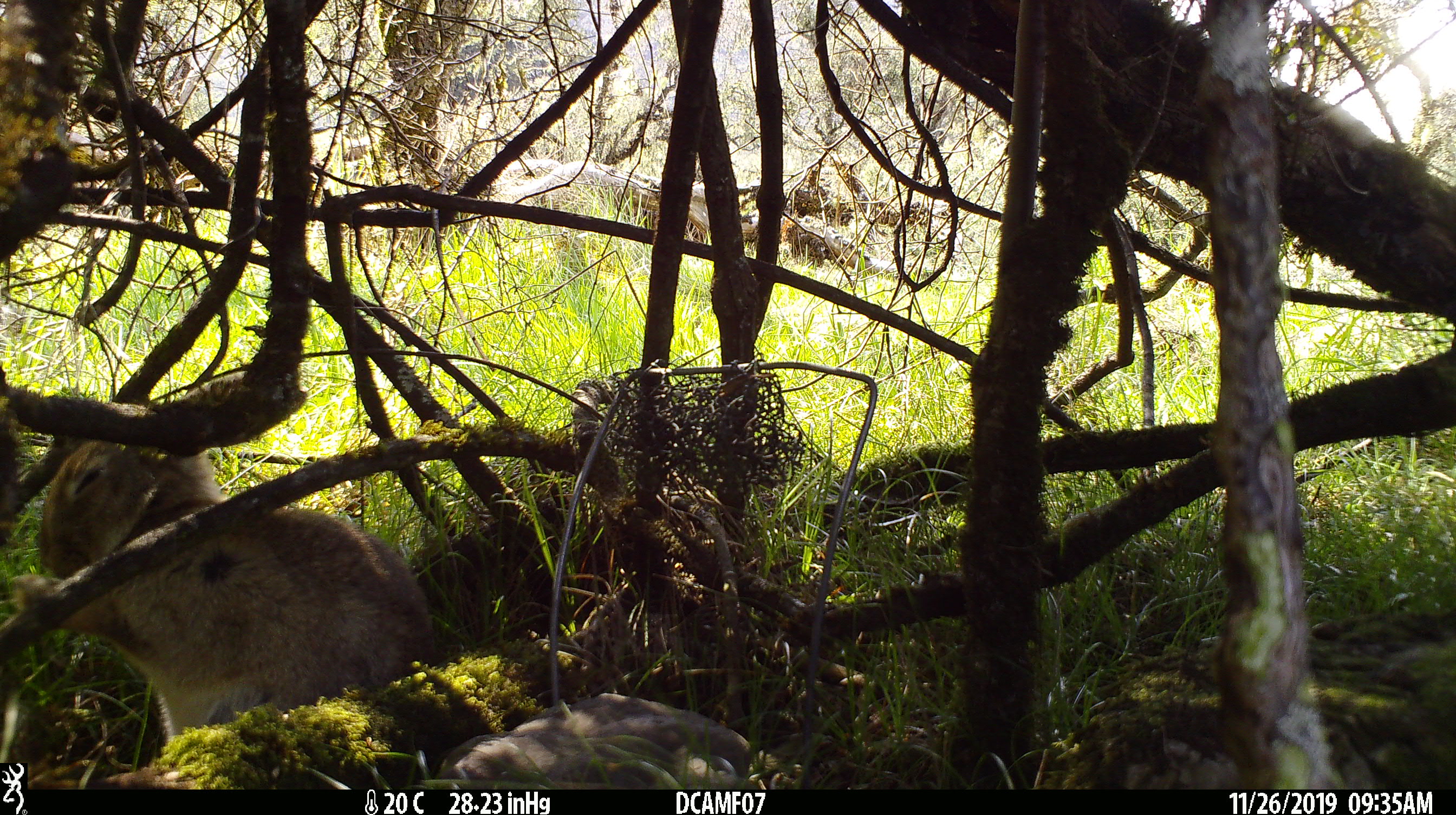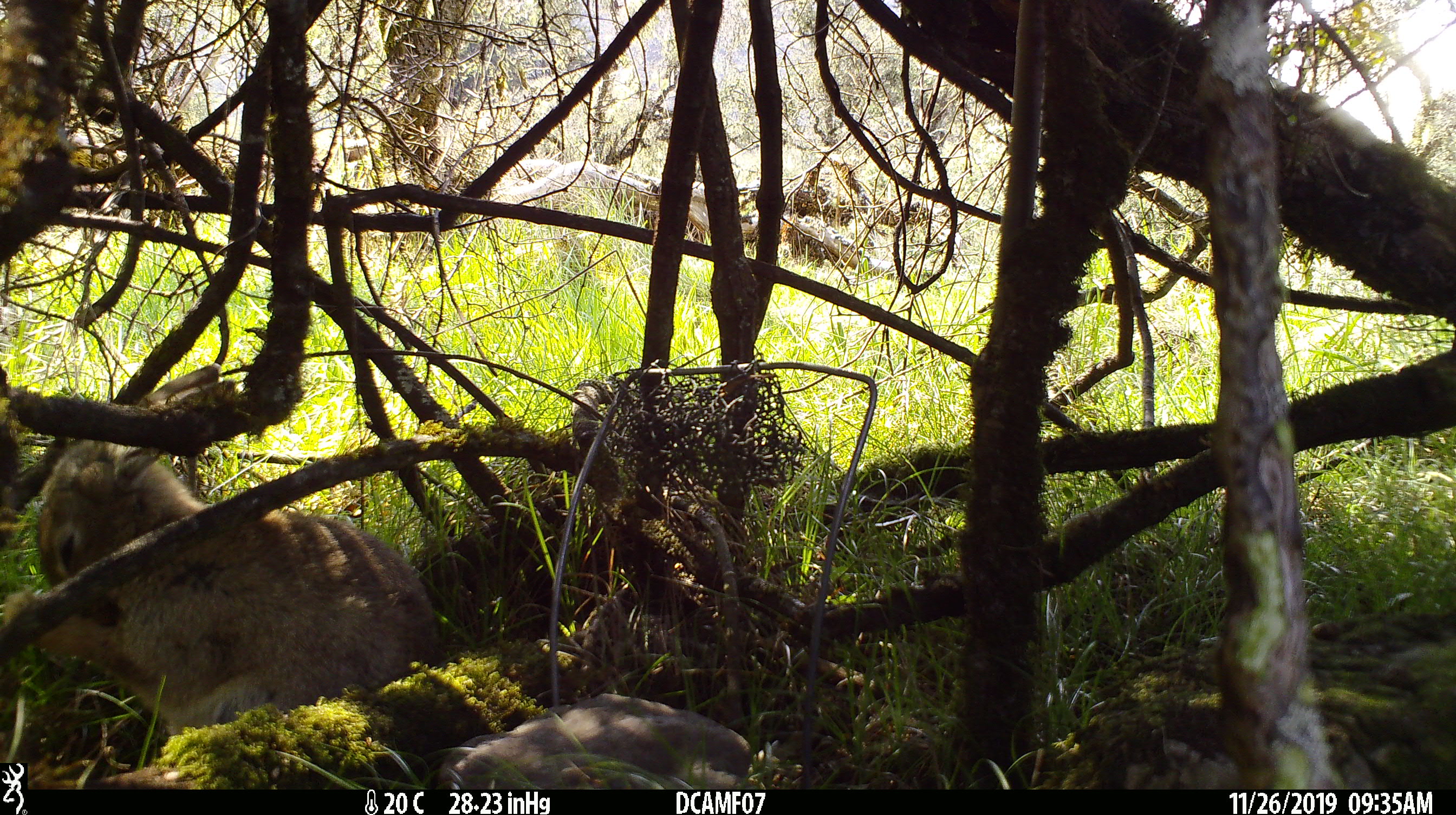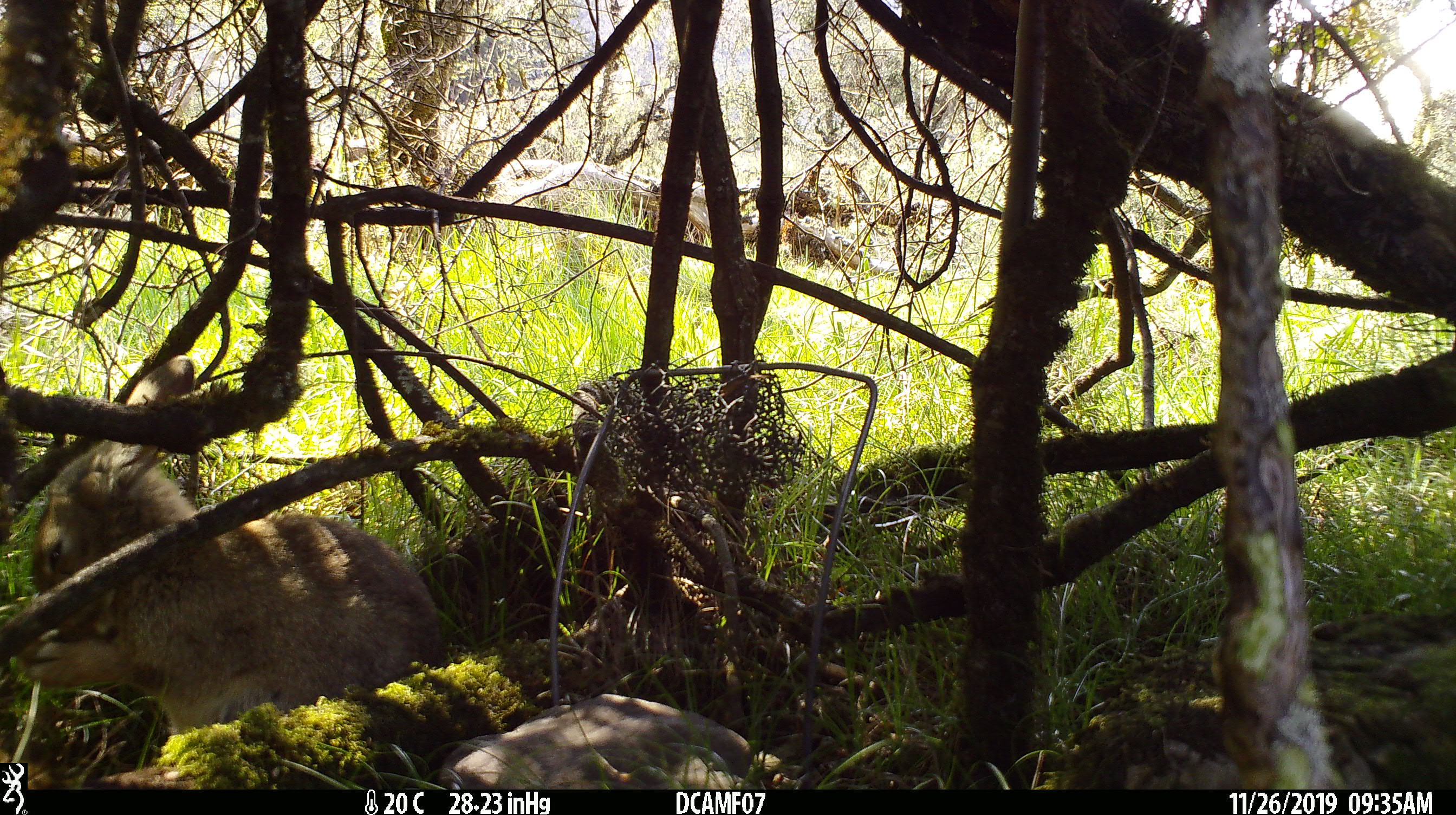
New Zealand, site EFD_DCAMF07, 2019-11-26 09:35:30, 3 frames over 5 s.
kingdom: Animalia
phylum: Chordata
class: Mammalia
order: Lagomorpha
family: Leporidae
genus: Oryctolagus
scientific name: Oryctolagus cuniculus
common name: european rabbit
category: rabbit